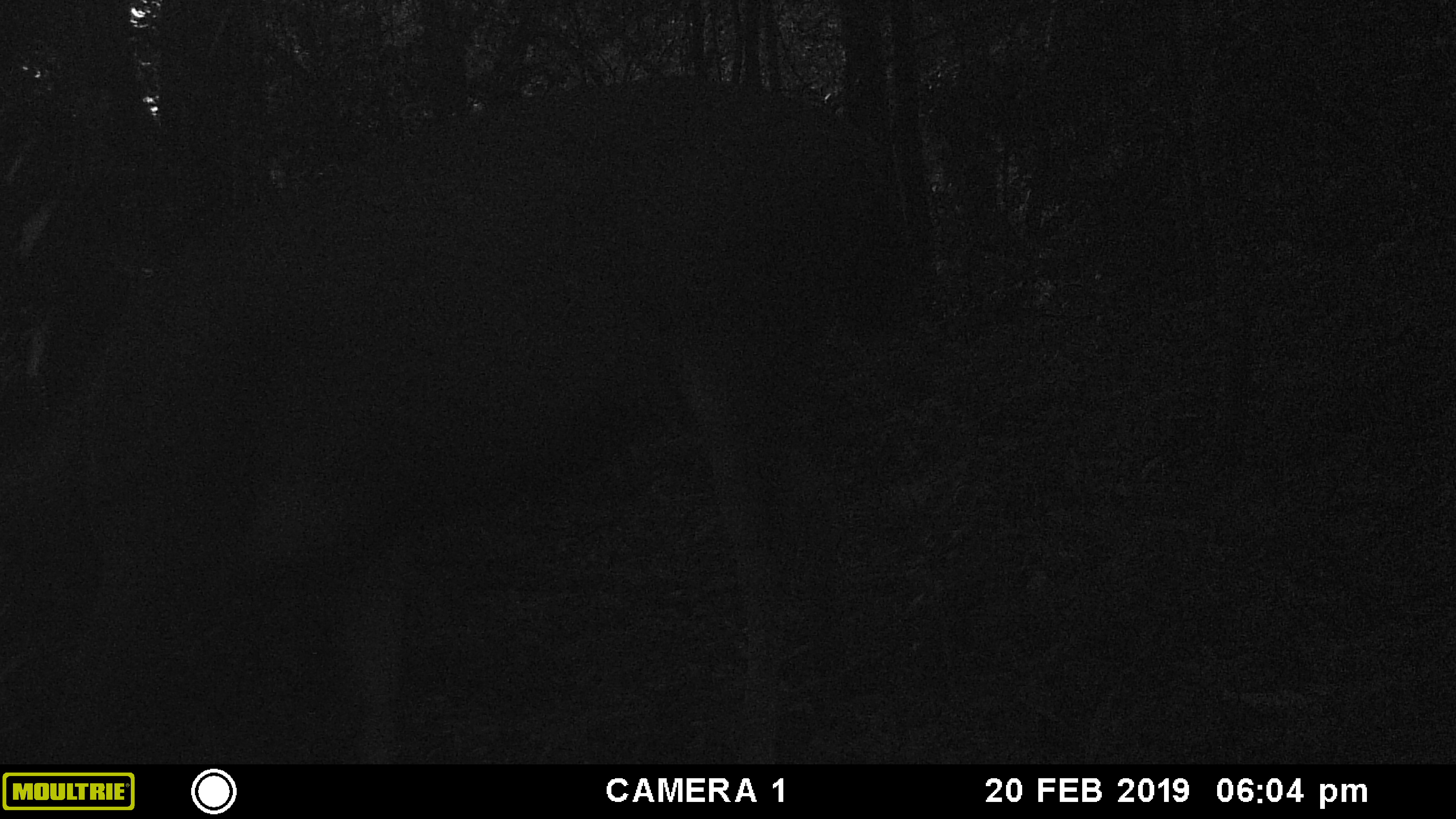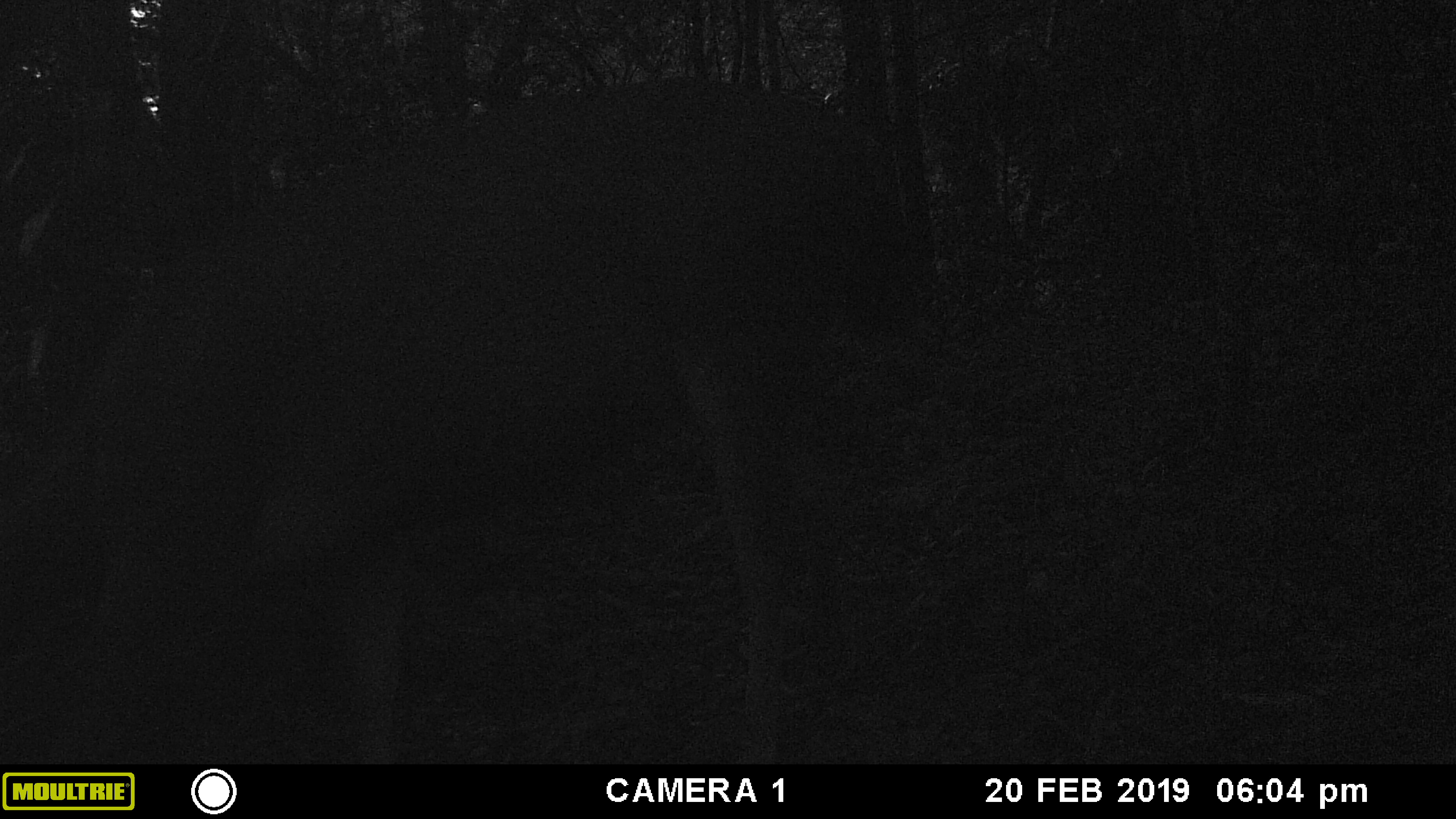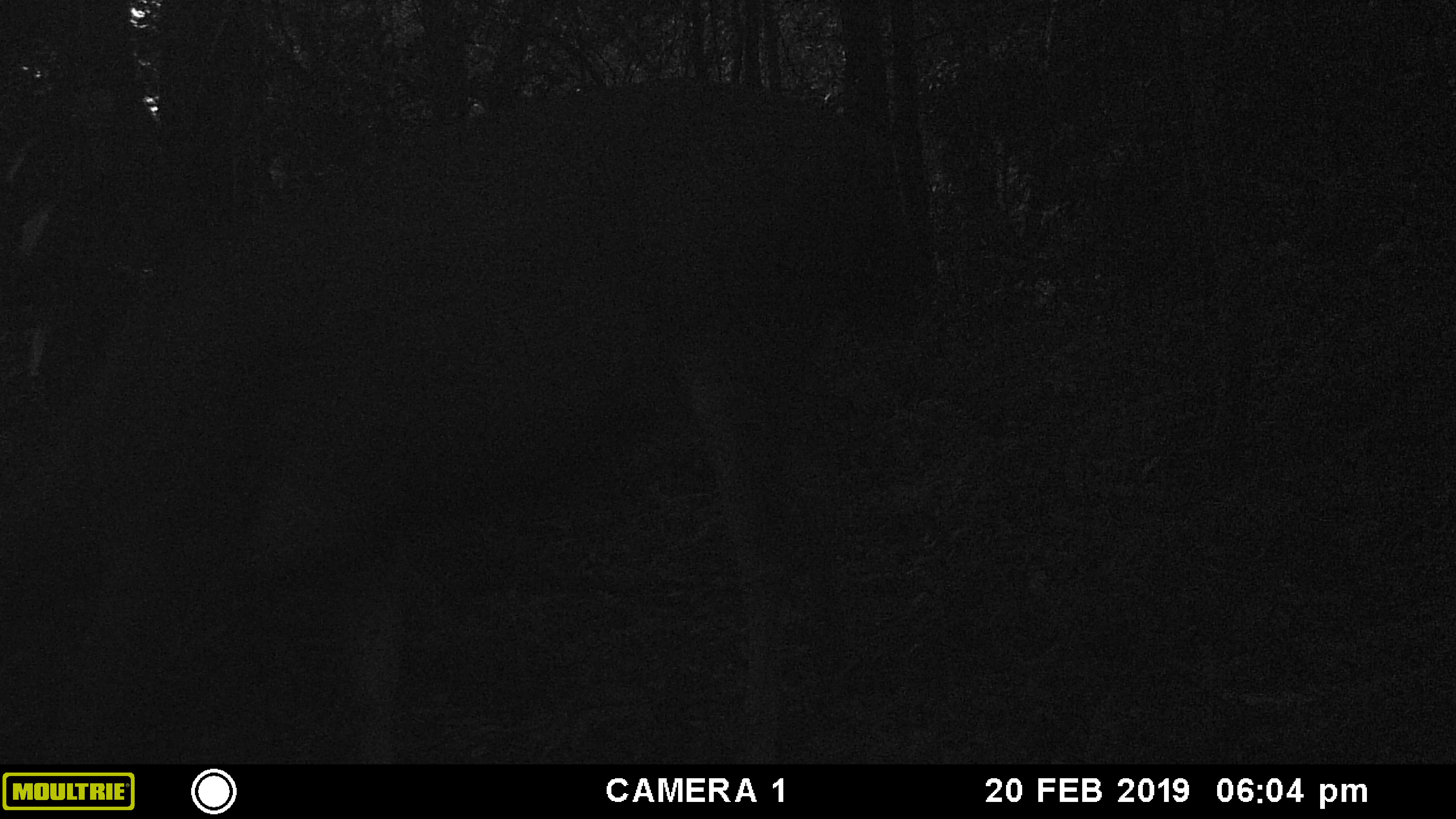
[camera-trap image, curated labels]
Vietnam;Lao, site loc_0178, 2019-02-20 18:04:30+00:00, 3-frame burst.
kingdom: Animalia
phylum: Chordata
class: Mammalia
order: Artiodactyla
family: Cervidae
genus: Rusa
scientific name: Rusa unicolor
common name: sambar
Sambar (Rusa unicolor). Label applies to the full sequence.